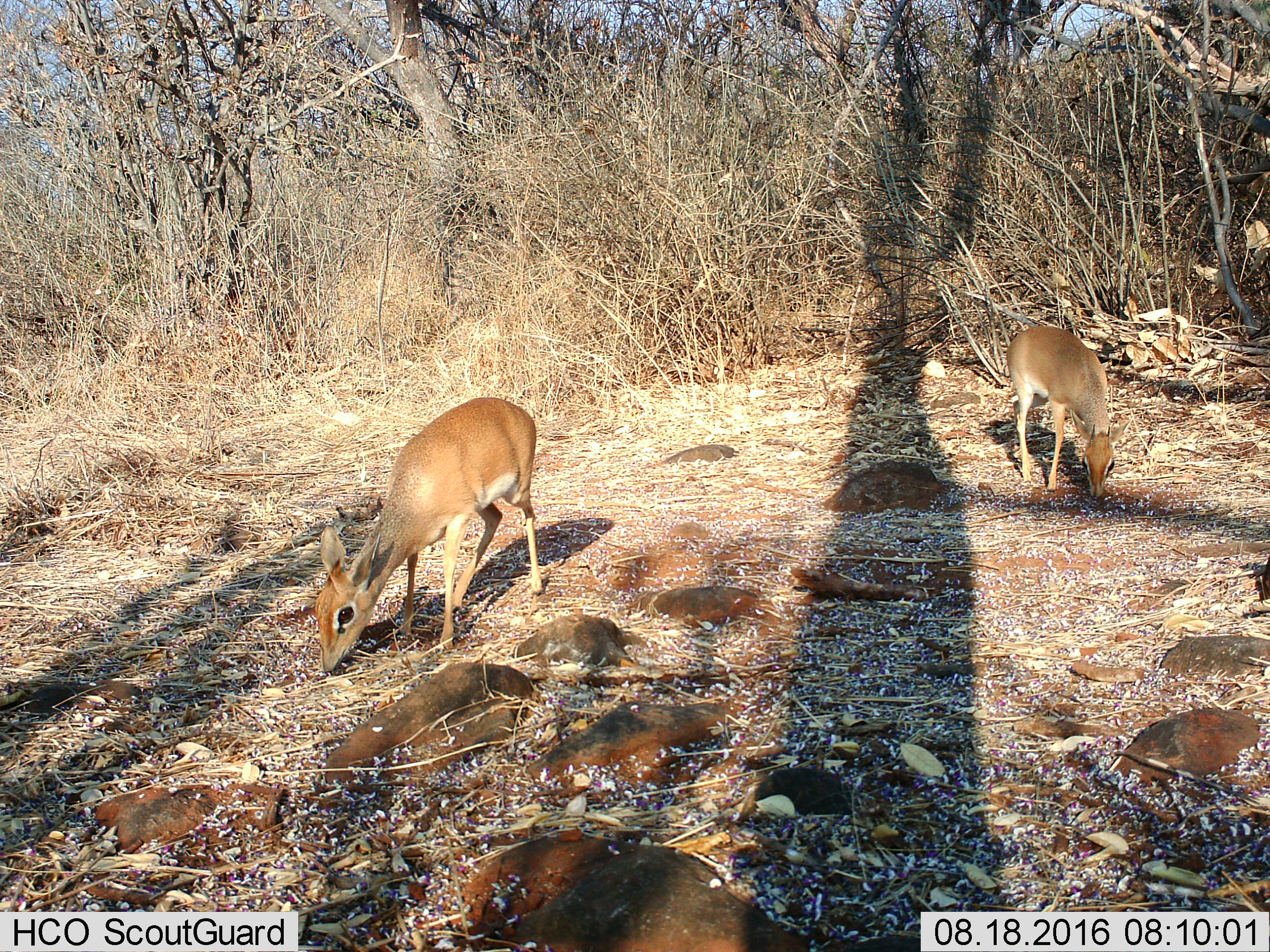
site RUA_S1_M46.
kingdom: Animalia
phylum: Chordata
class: Mammalia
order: Artiodactyla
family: Bovidae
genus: Madoqua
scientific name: Madoqua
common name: dik-dik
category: dikdik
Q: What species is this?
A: Dikdik (dik-dik) (Madoqua).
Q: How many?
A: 2.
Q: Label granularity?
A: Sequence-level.